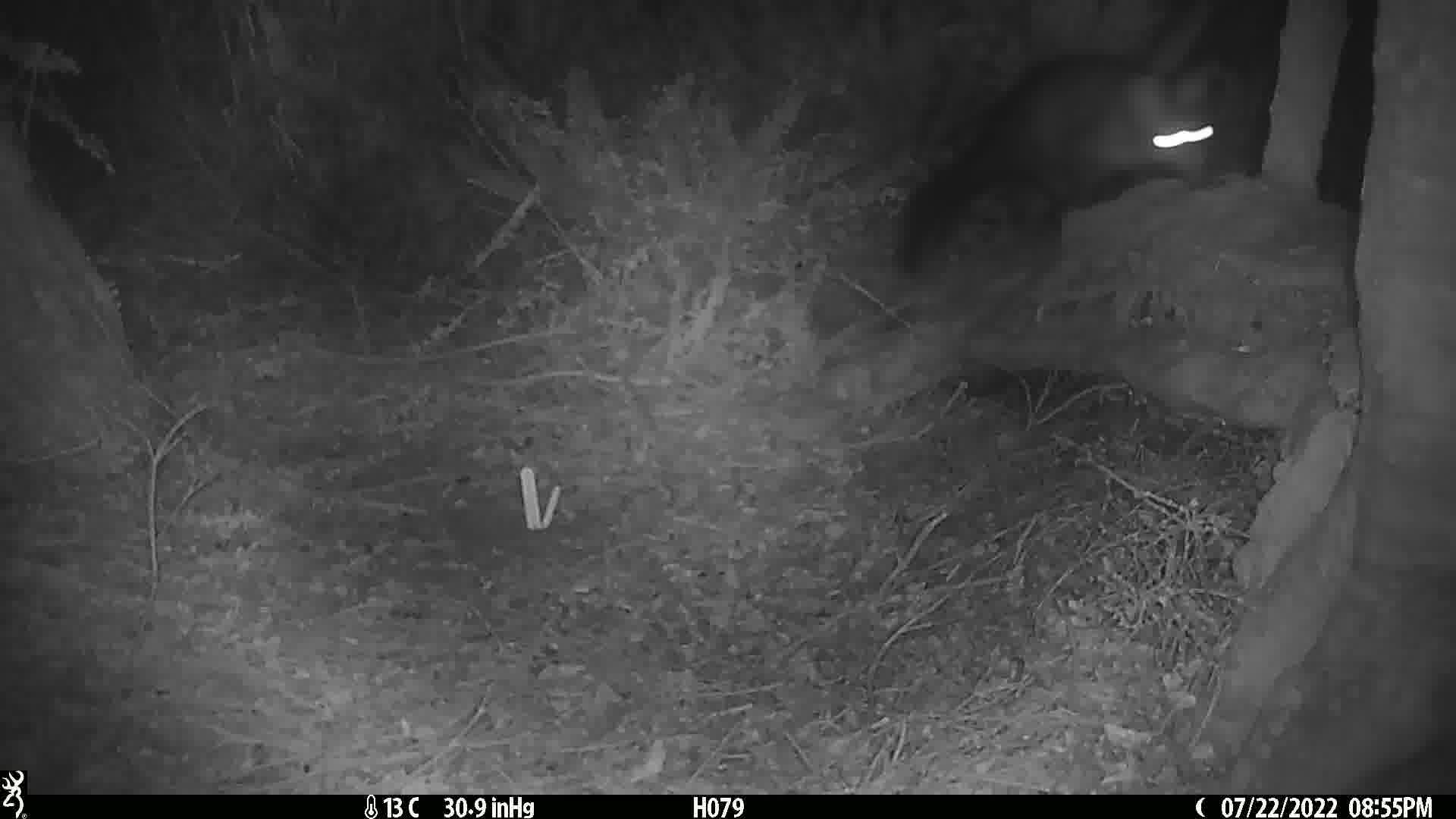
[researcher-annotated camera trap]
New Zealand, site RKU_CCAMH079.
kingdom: Animalia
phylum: Chordata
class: Mammalia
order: Diprotodontia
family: Phalangeridae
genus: Trichosurus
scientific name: Trichosurus vulpecula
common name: common brushtail possum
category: possum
Possum (common brushtail possum) (Trichosurus vulpecula).